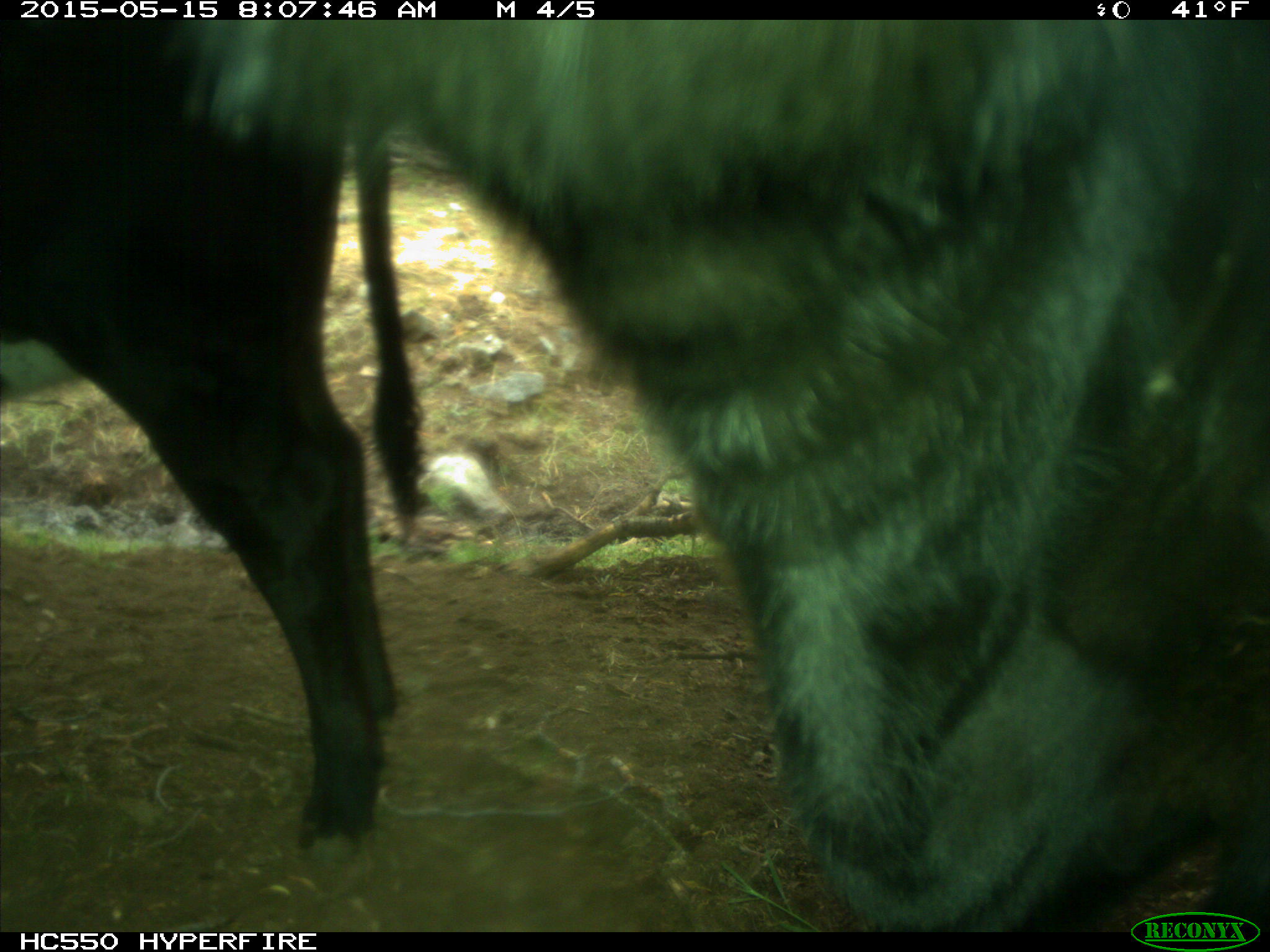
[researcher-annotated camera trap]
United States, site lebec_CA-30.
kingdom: Animalia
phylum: Chordata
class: Mammalia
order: Artiodactyla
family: Bovidae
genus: Bos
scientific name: Bos taurus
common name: domestic cow